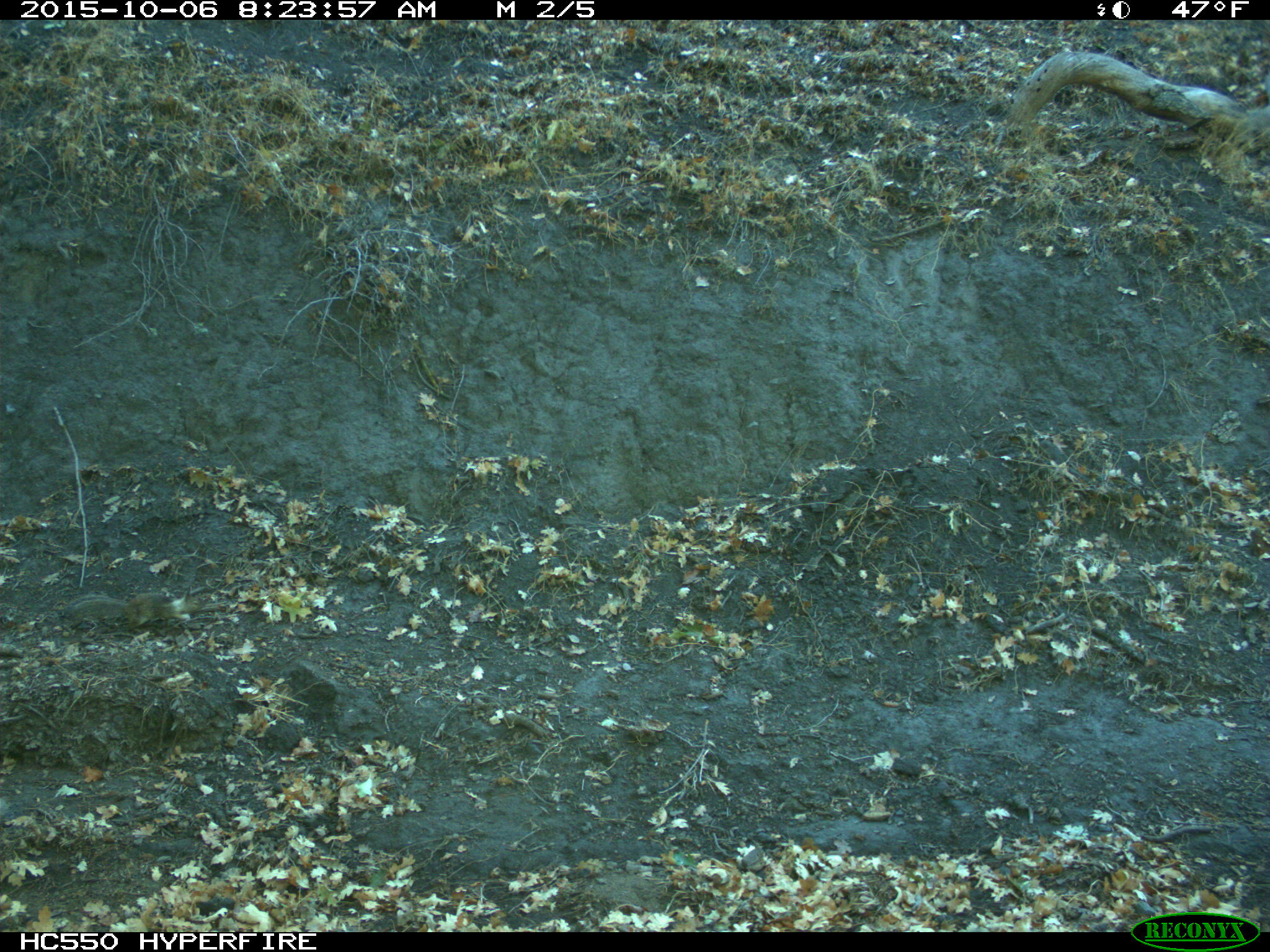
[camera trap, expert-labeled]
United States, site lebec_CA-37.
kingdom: Animalia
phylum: Chordata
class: Mammalia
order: Rodentia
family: Sciuridae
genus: Otospermophilus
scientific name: Otospermophilus beecheyi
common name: california ground squirrel